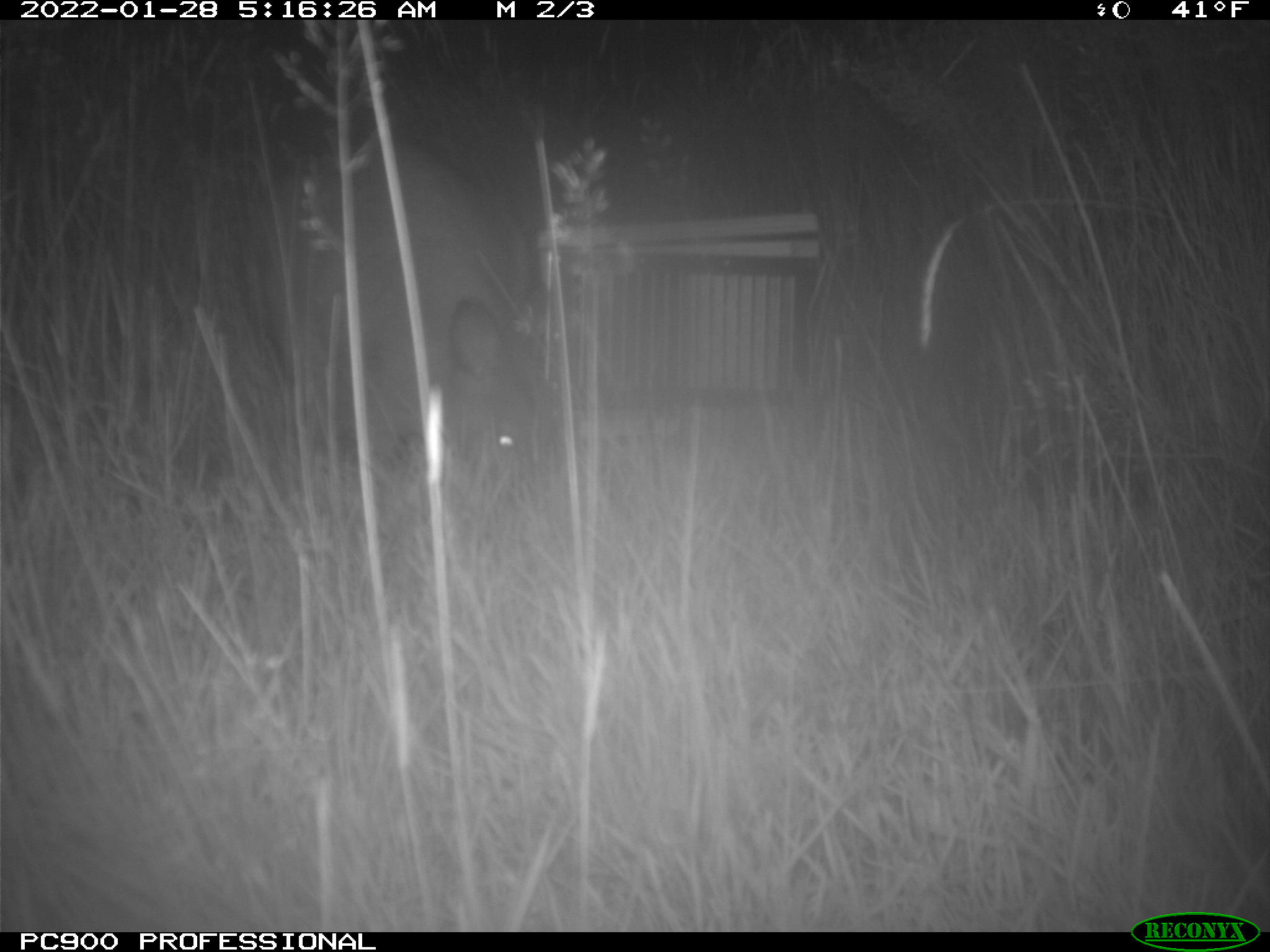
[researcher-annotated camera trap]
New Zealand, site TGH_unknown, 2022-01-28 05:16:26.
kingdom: Animalia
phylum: Chordata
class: Mammalia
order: Diprotodontia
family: Macropodidae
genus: Notamacropus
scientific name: Notamacropus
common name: wallaby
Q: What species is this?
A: Wallaby (Notamacropus).